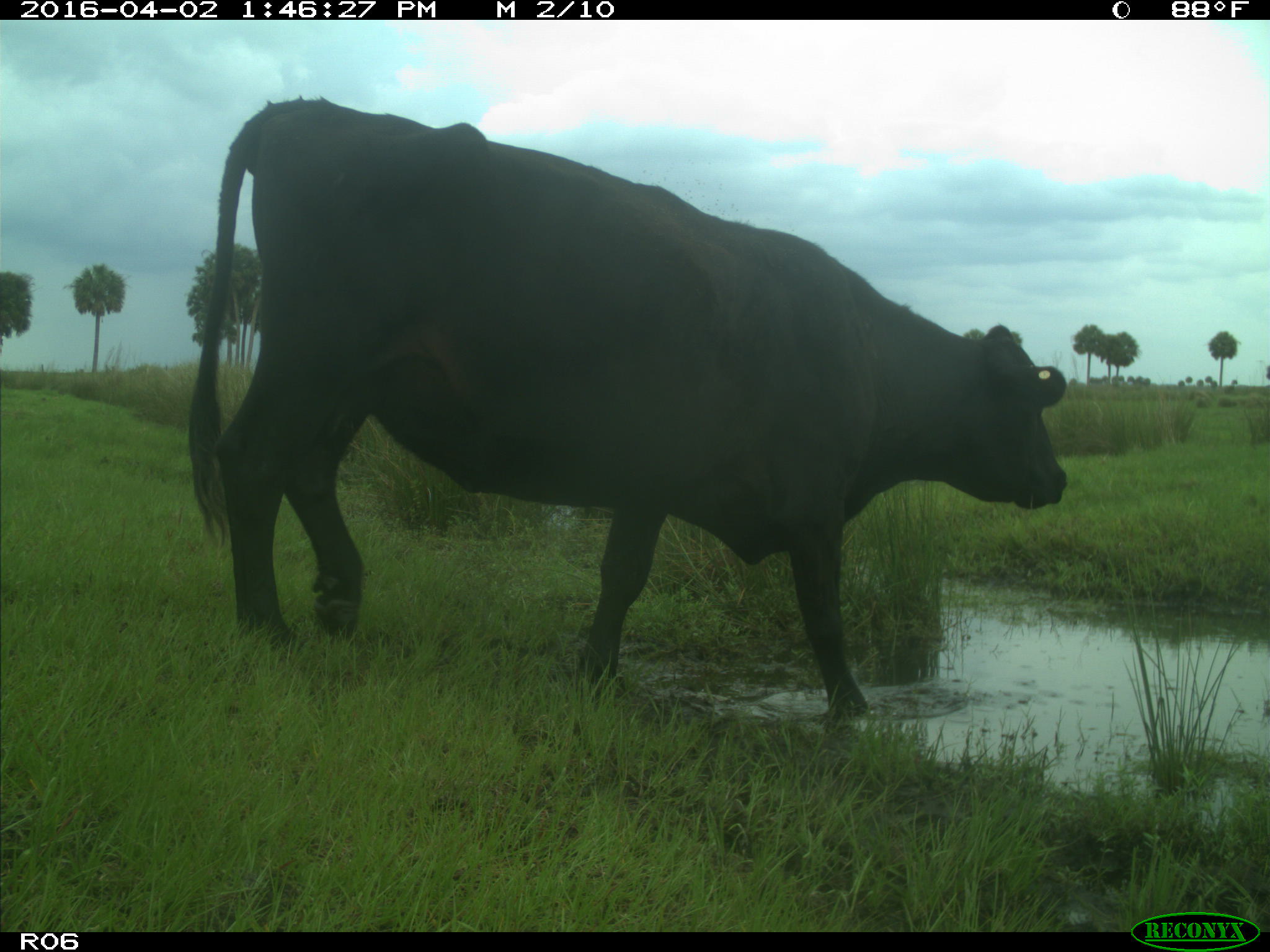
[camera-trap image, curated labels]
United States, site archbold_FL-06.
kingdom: Animalia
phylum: Chordata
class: Mammalia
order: Artiodactyla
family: Bovidae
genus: Bos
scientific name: Bos taurus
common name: domestic cow